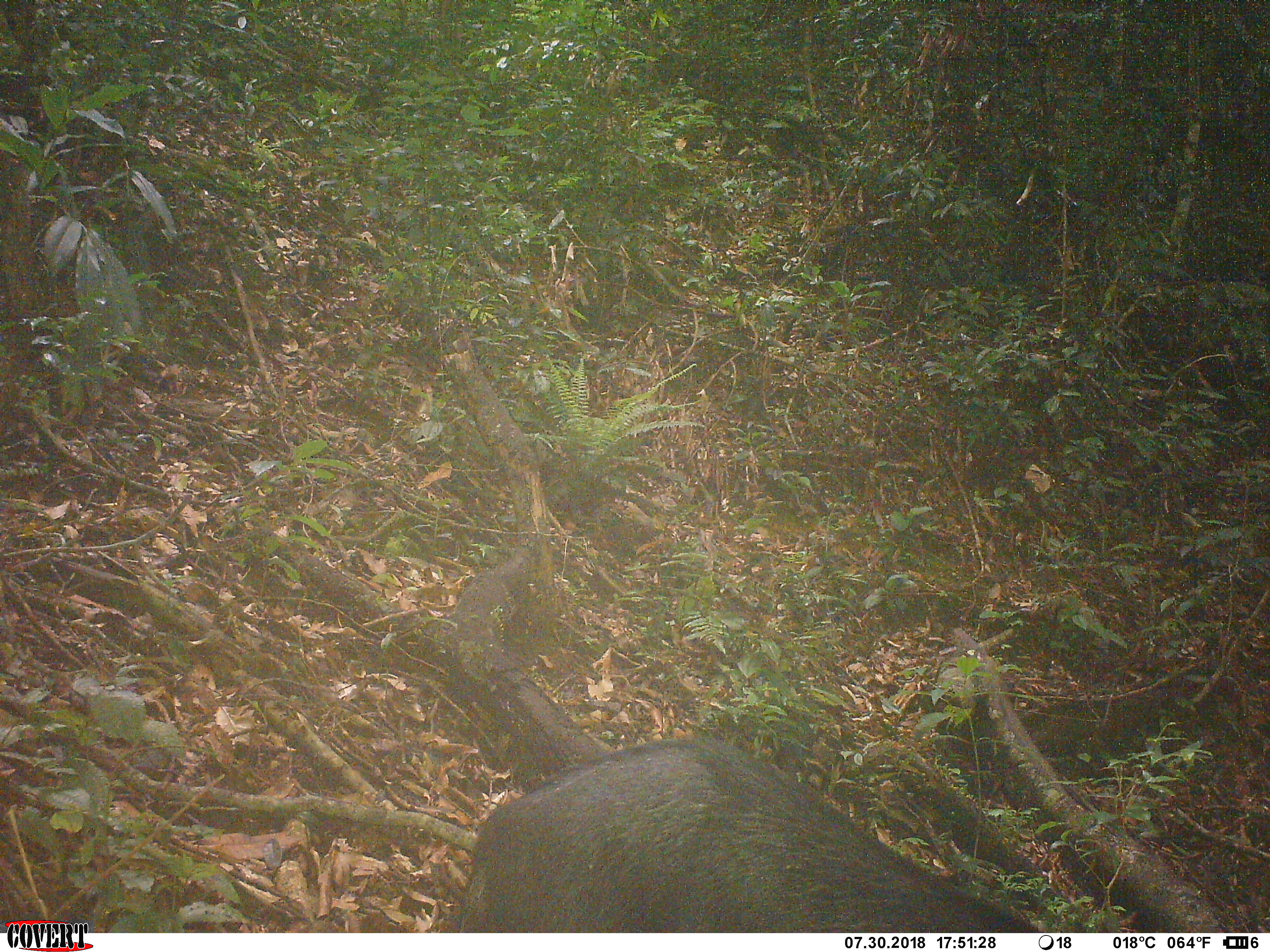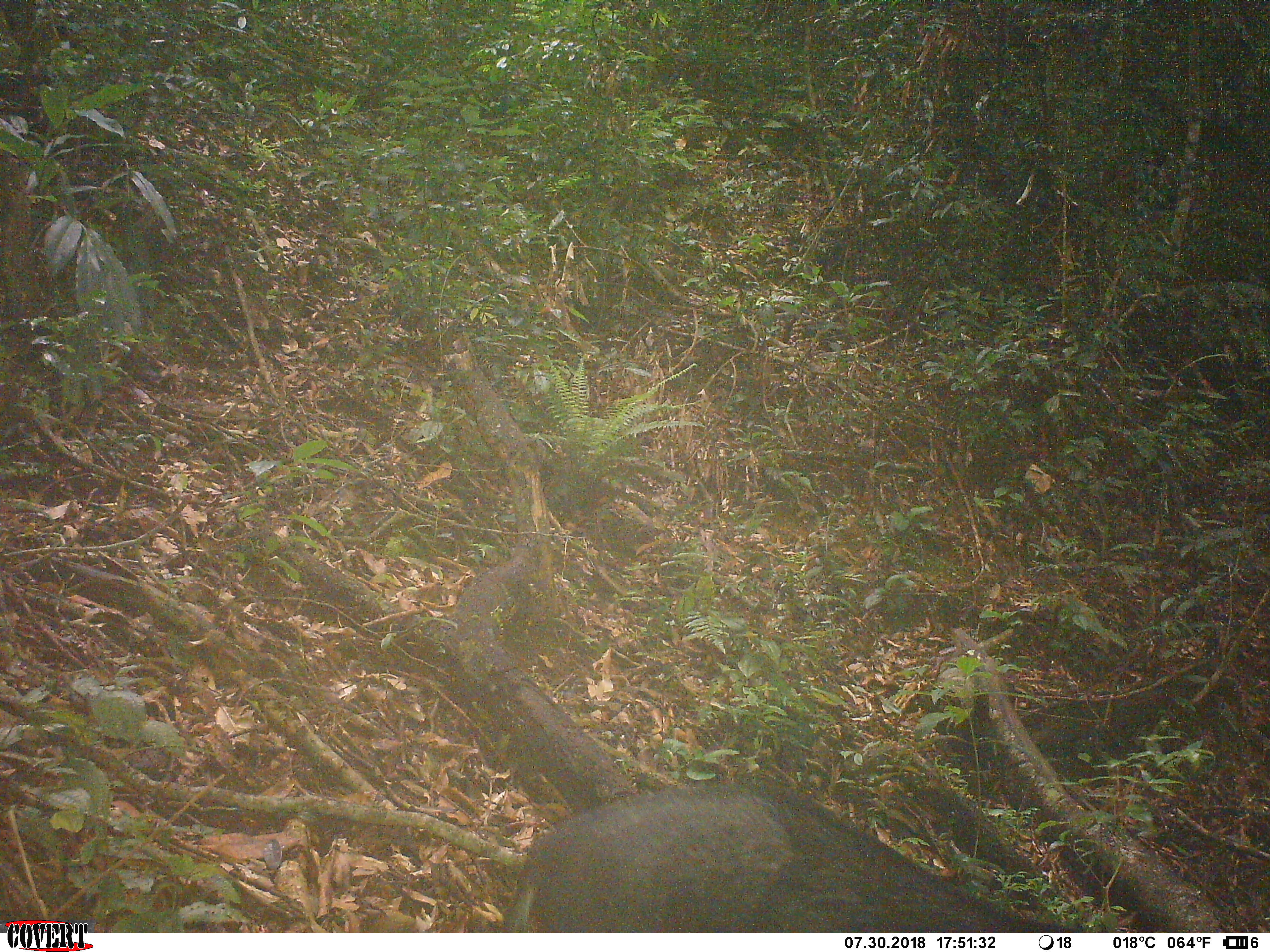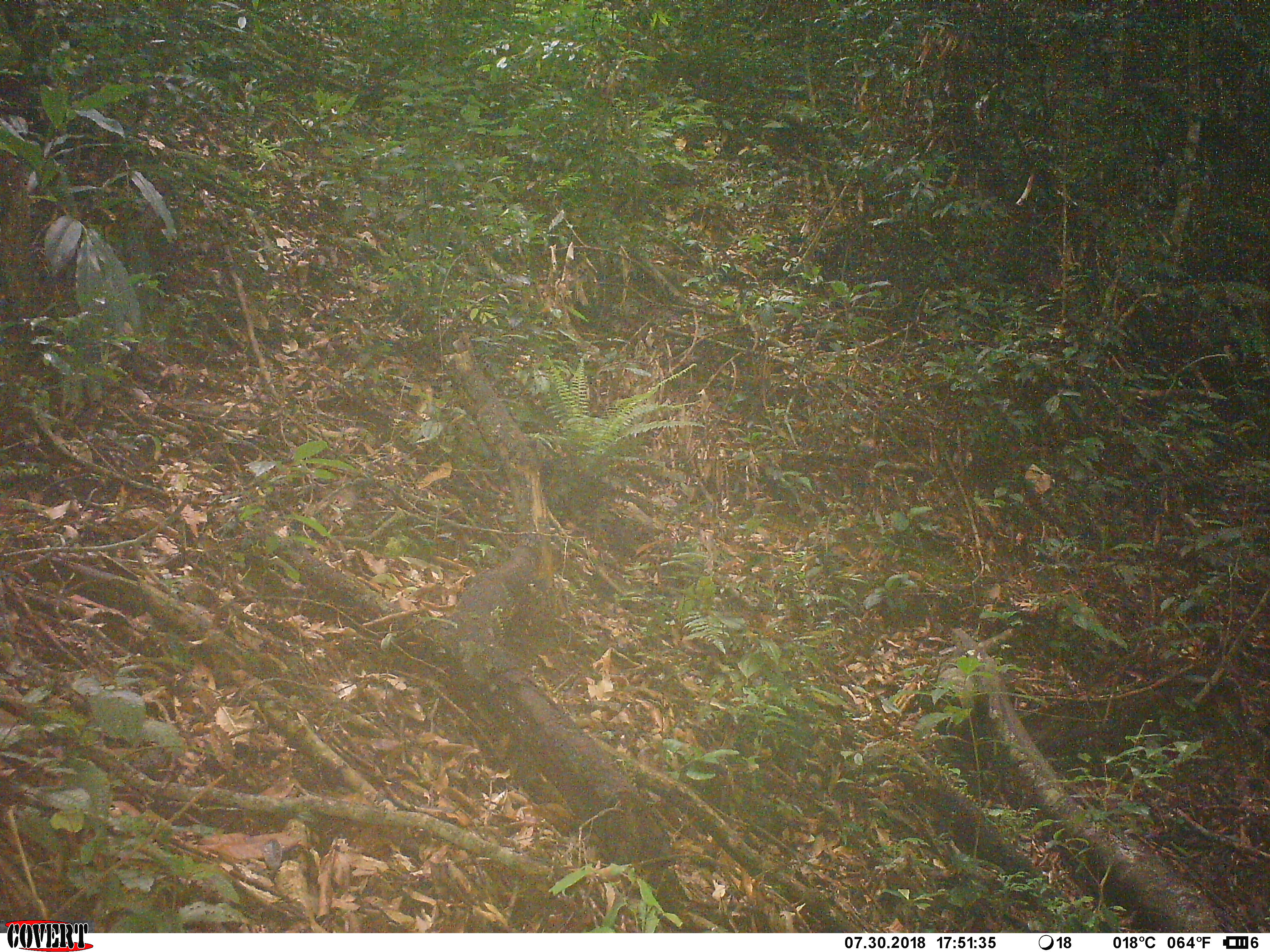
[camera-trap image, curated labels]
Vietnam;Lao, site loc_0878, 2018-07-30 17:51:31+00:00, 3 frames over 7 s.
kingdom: Animalia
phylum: Chordata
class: Mammalia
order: Artiodactyla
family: Bovidae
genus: Capricornis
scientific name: Capricornis sumatraensis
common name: chinese serow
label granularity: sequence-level